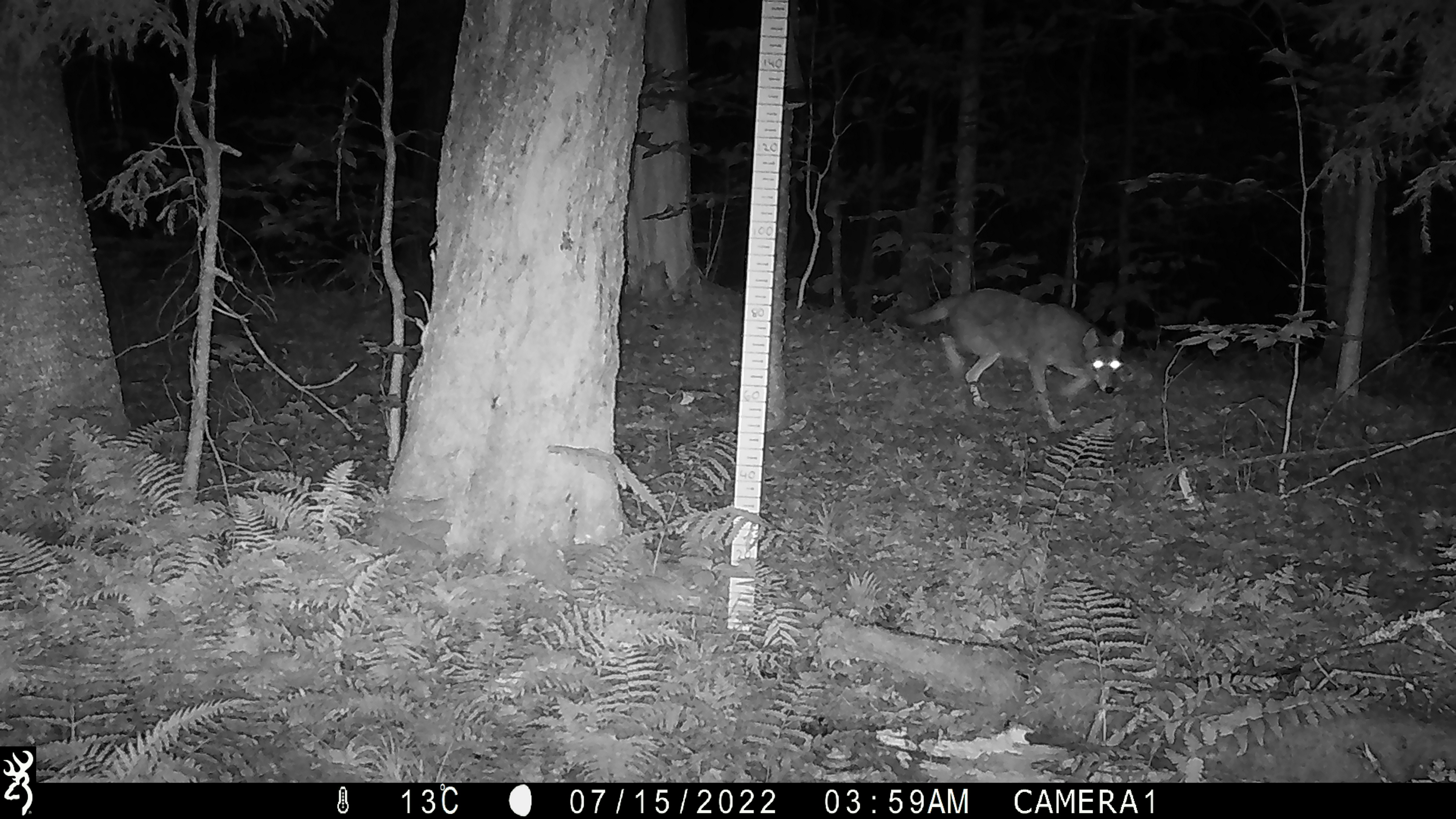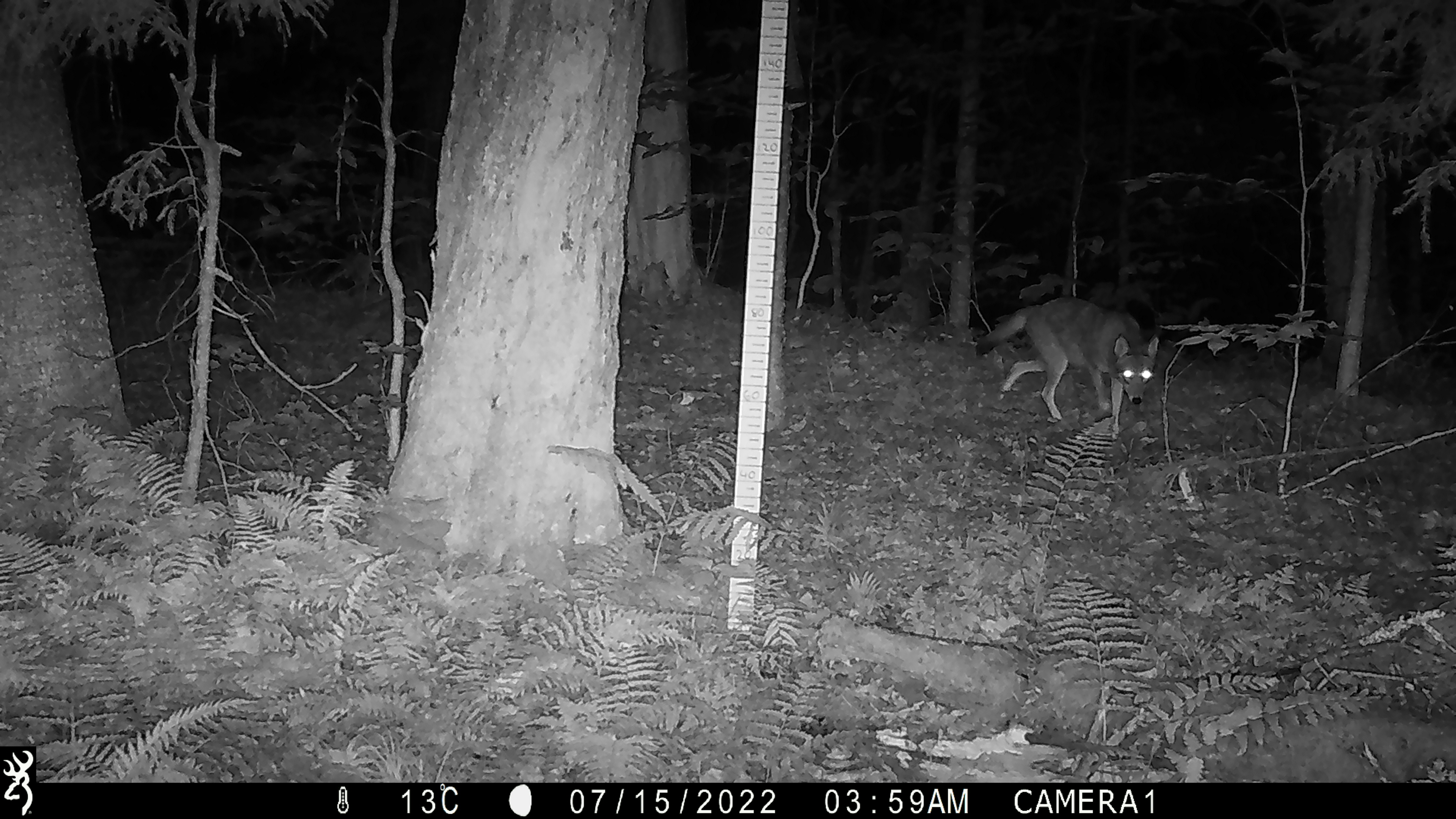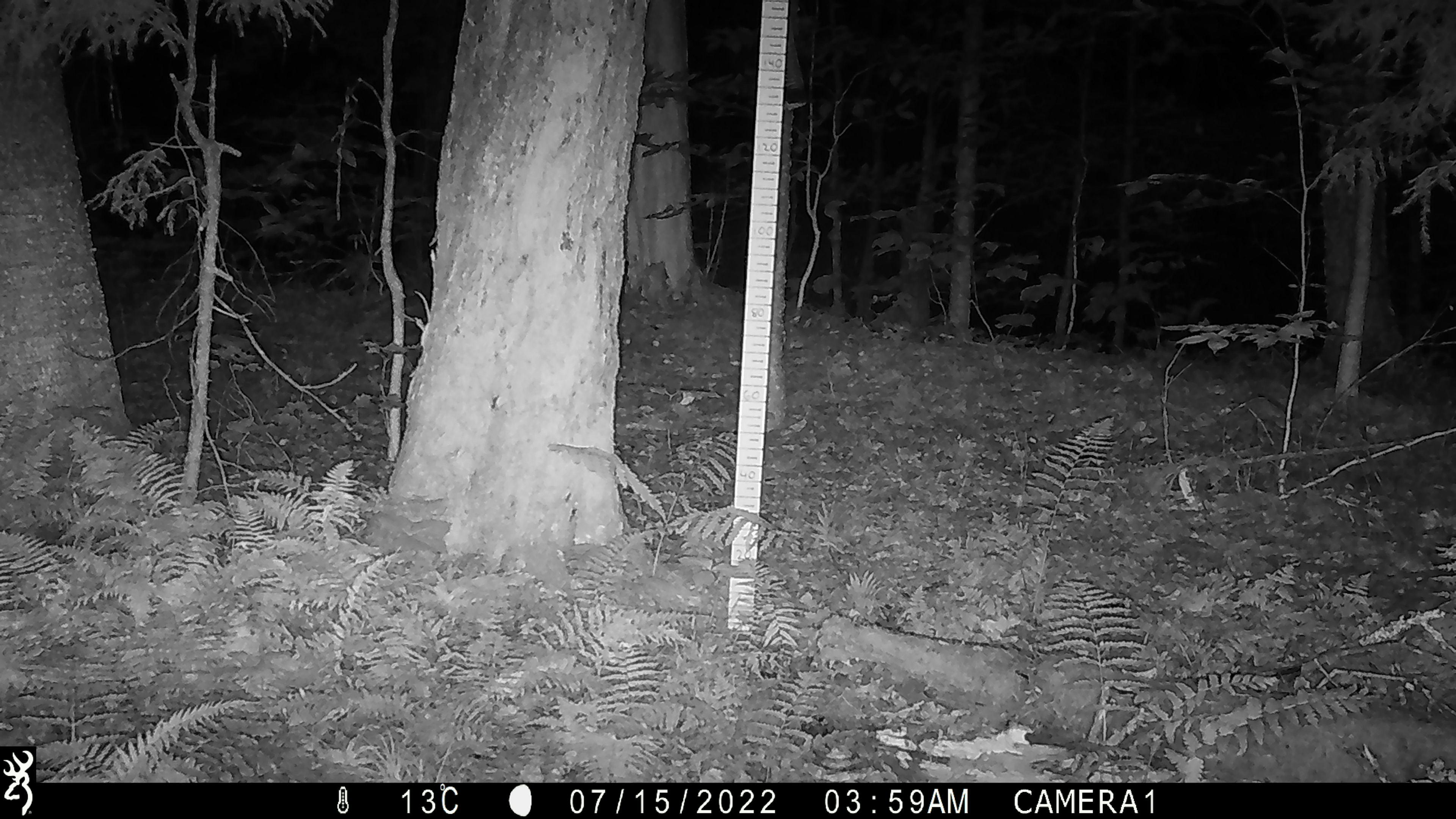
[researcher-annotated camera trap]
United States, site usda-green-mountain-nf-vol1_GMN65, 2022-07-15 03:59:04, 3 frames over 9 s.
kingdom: Animalia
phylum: Chordata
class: Mammalia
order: Carnivora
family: Canidae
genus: Canis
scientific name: Canis latrans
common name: coyote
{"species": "coyote (Canis latrans)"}